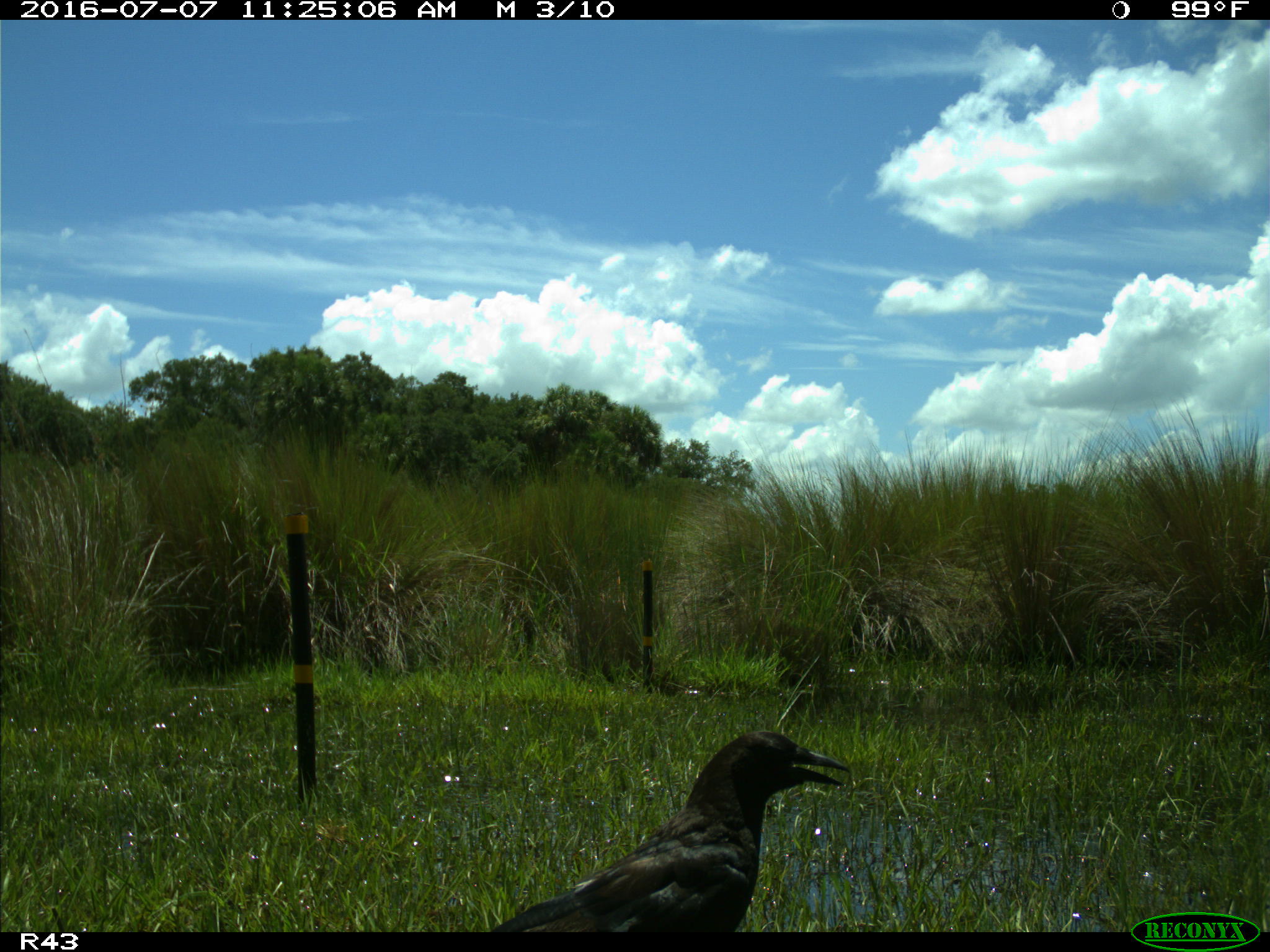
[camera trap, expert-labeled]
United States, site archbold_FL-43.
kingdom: Animalia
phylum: Chordata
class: Aves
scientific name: Aves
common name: birds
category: unidentified bird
Unidentified bird (birds) (Aves).